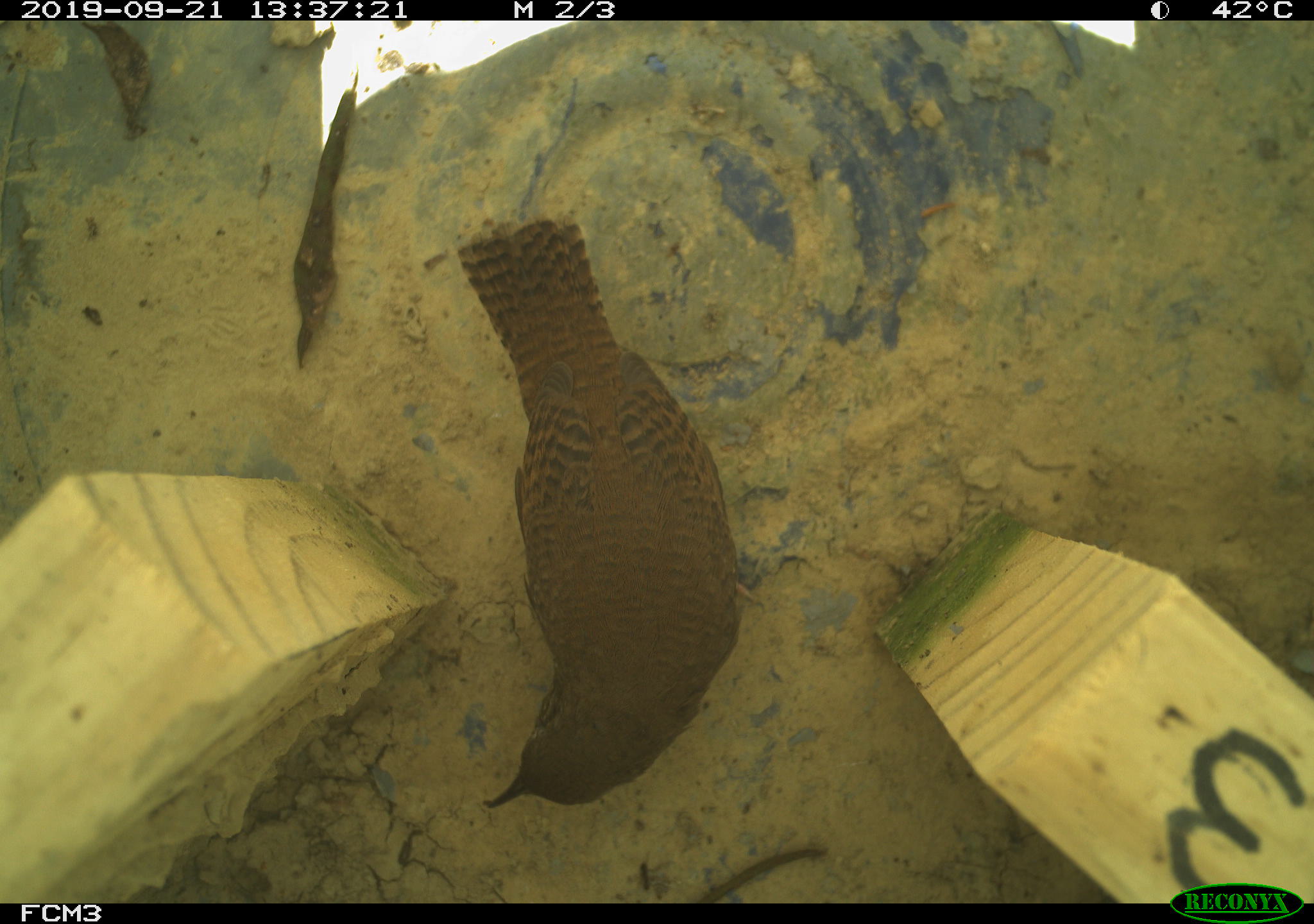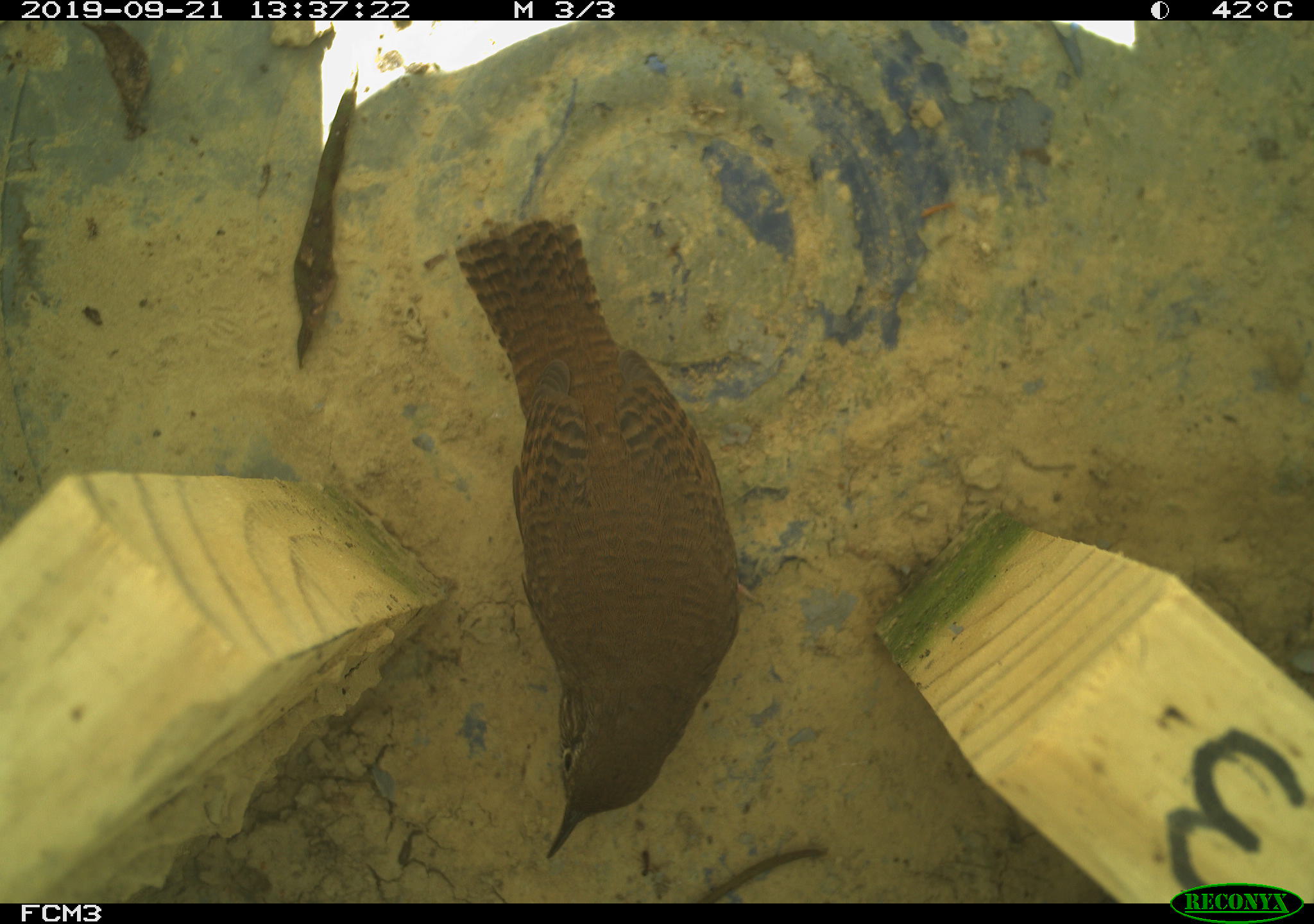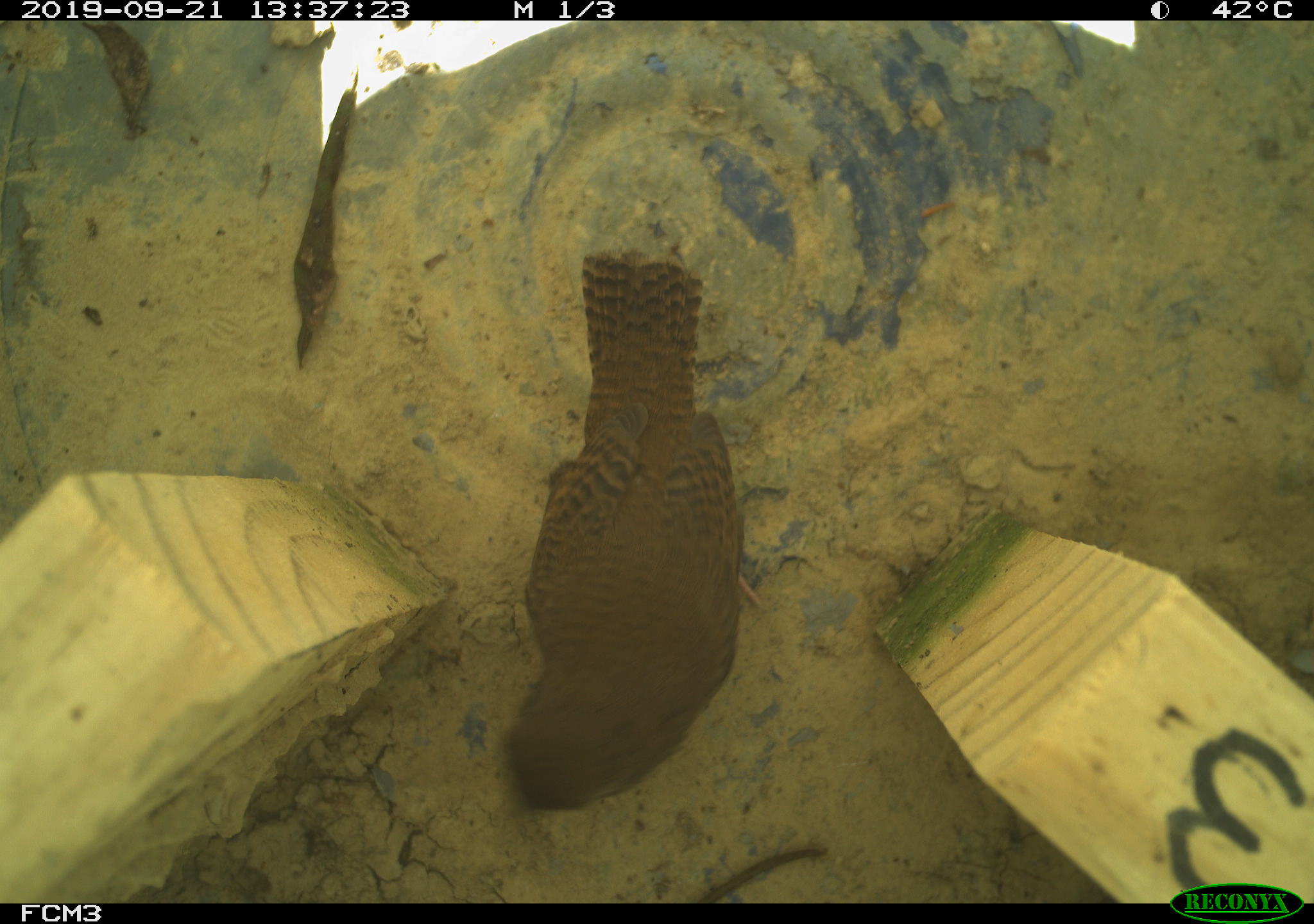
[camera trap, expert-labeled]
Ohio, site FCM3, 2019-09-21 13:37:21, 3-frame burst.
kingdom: Animalia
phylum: Chordata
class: Aves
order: Passeriformes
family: Troglodytidae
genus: Troglodytes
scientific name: Troglodytes aedon aedon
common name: northern house wren